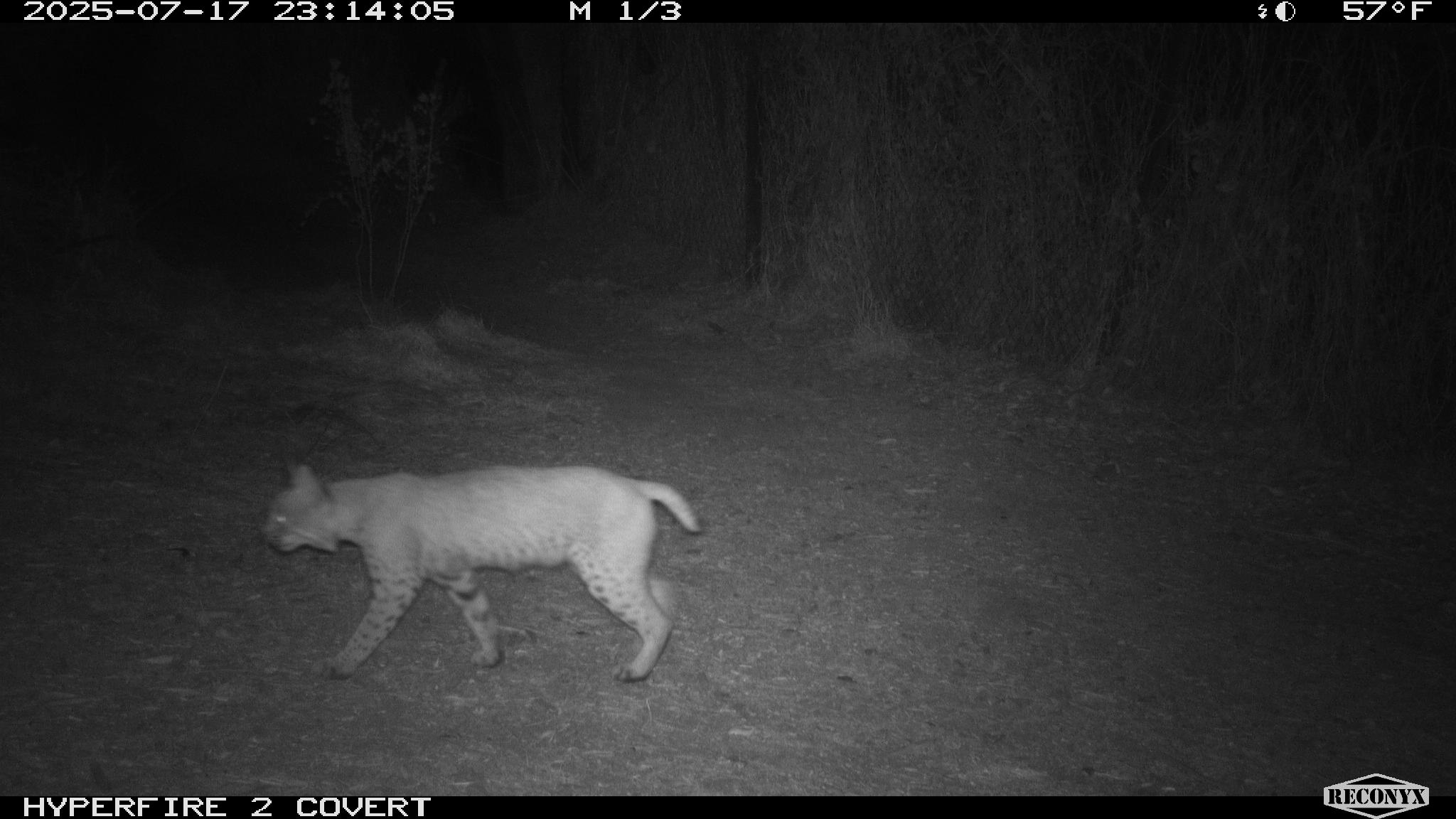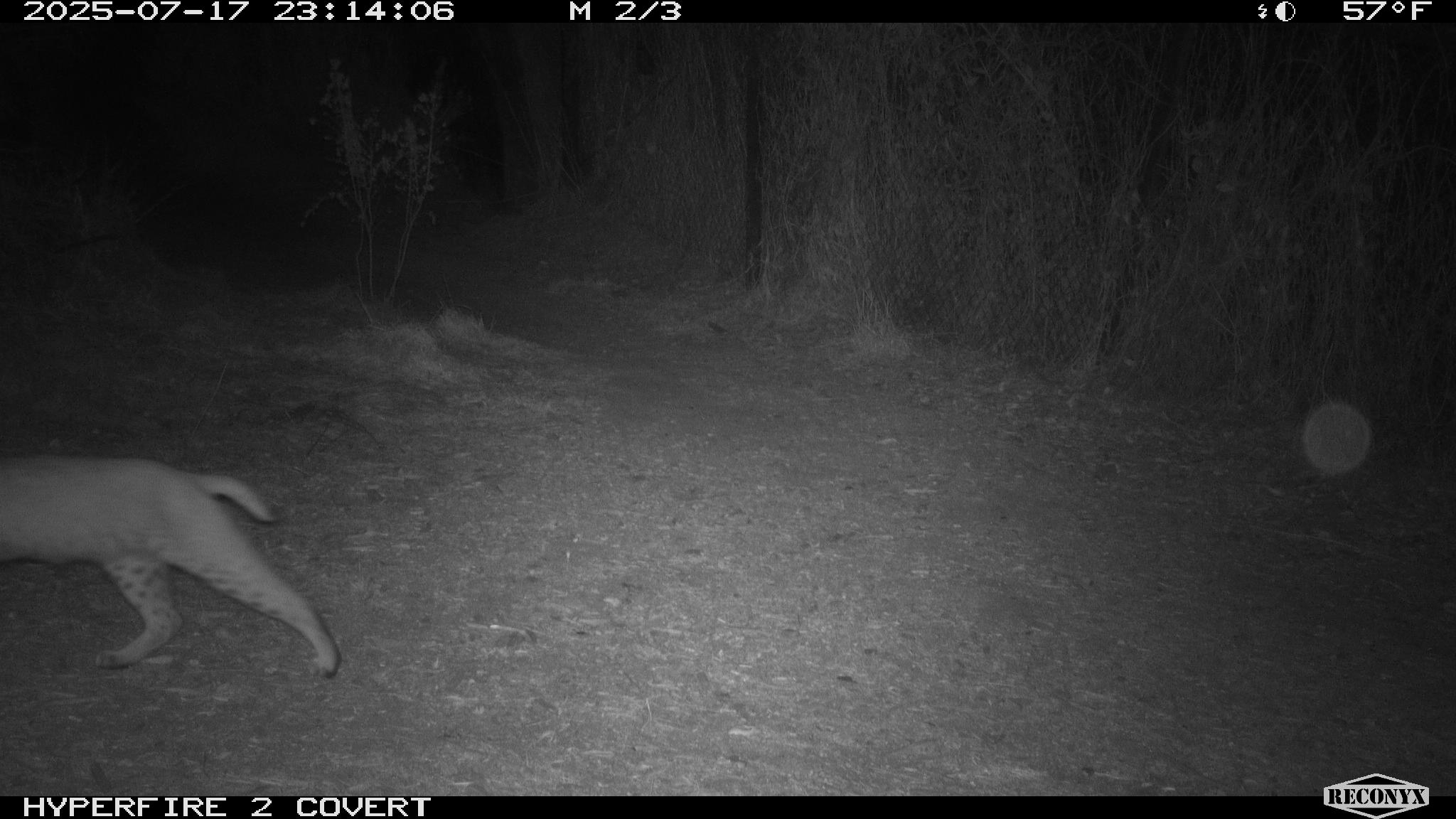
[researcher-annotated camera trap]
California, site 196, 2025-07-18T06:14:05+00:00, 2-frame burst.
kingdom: Animalia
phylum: Chordata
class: Mammalia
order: Carnivora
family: Felidae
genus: Lynx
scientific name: Lynx rufus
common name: bobcat